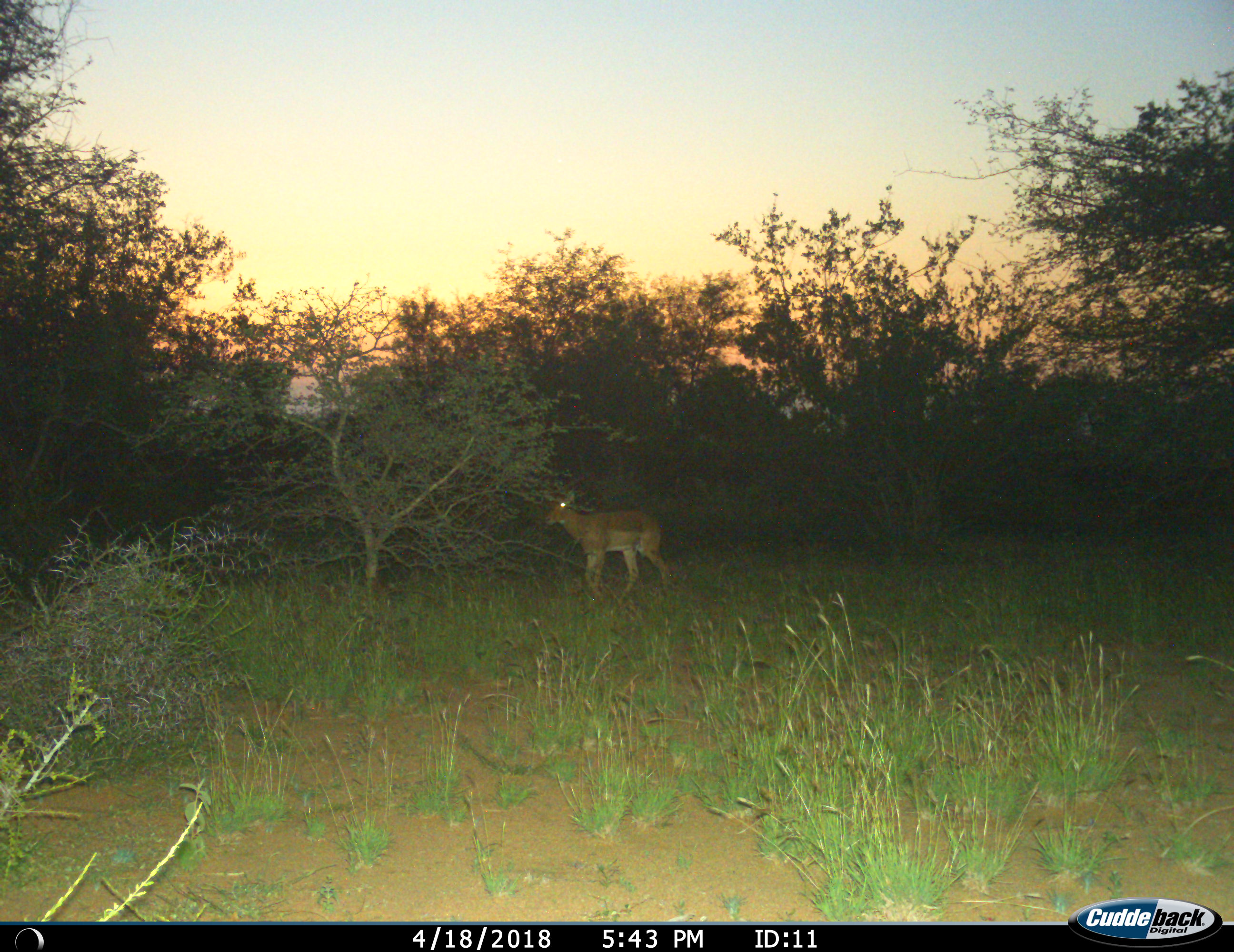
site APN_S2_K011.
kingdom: Animalia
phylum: Chordata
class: Mammalia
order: Artiodactyla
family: Bovidae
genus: Aepyceros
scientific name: Aepyceros melampus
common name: impala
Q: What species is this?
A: Impala (Aepyceros melampus).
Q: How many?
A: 1.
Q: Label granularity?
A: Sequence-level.